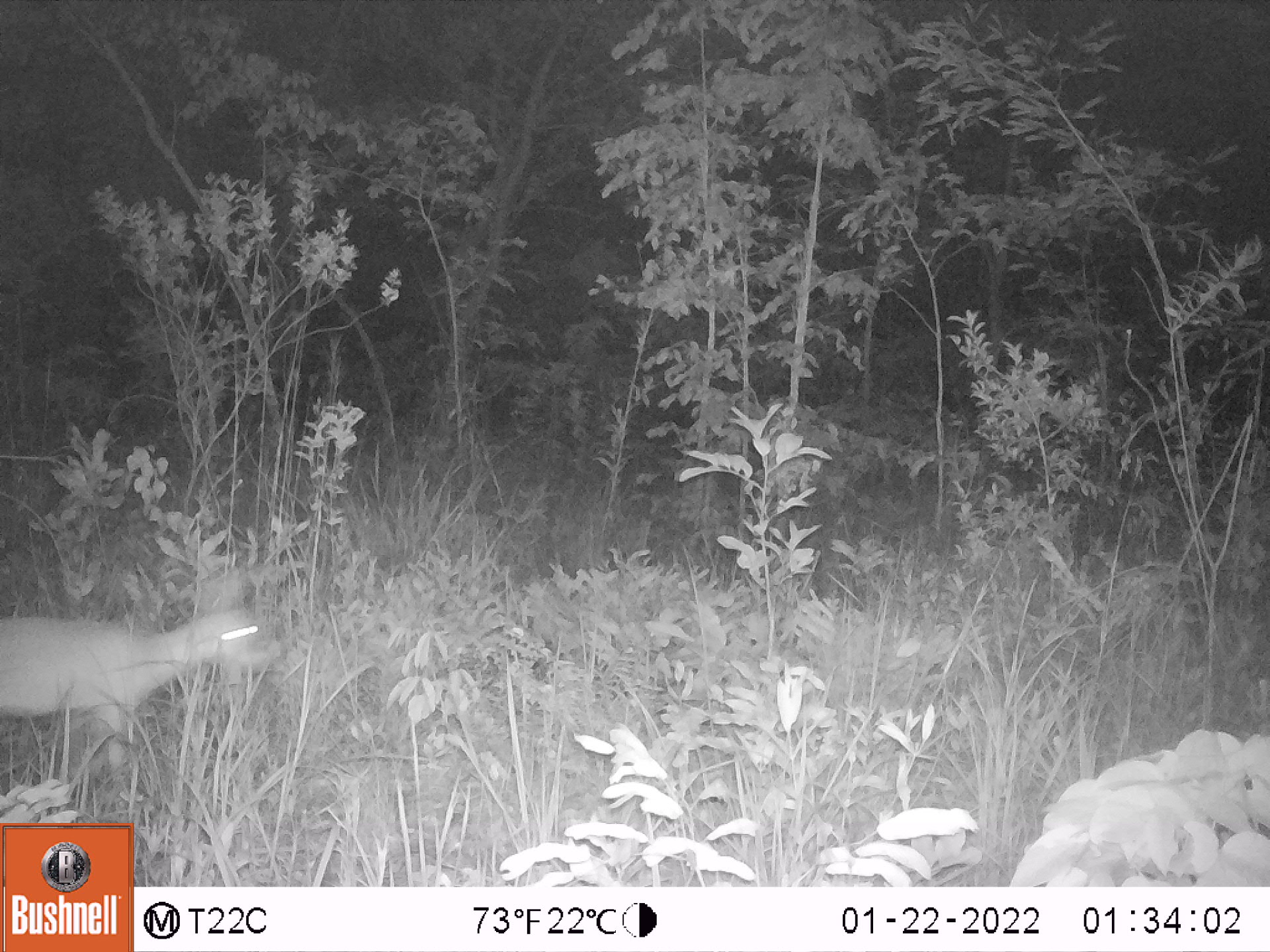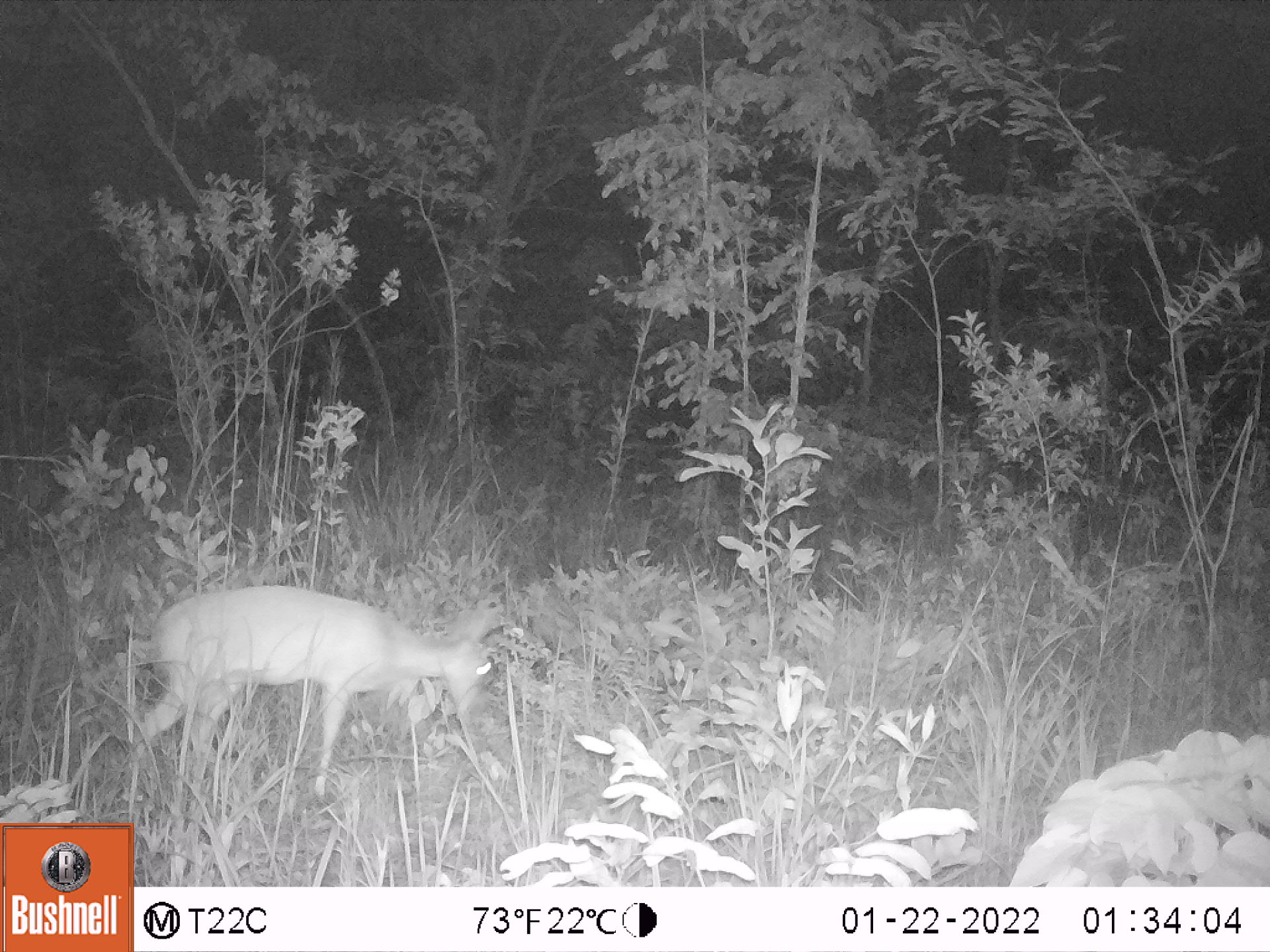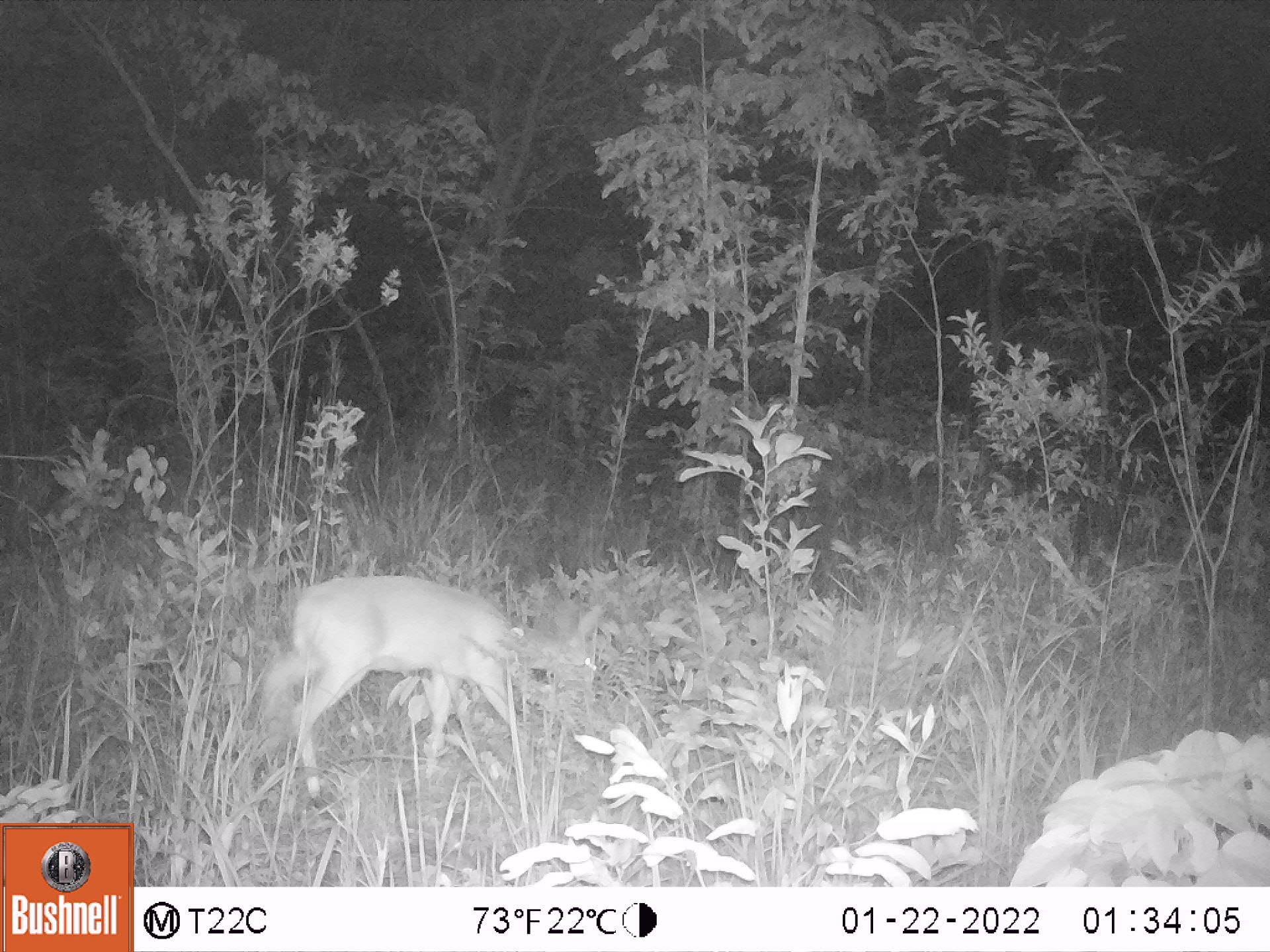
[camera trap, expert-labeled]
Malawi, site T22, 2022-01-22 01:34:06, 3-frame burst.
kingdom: Animalia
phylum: Chordata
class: Mammalia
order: Artiodactyla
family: Bovidae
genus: Sylvicapra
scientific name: Sylvicapra grimmia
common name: common duiker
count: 1